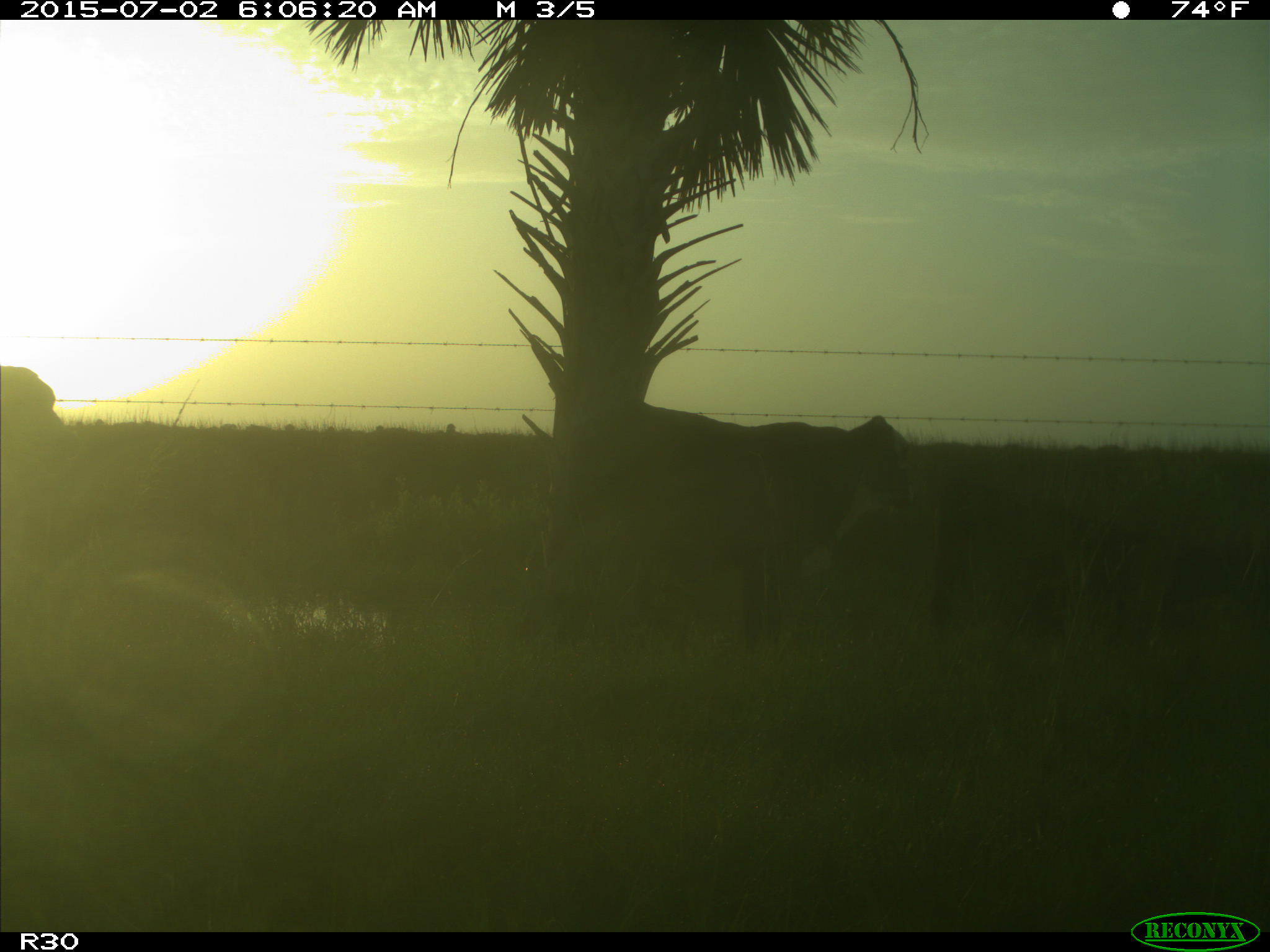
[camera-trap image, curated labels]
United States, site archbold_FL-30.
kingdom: Animalia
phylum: Chordata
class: Mammalia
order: Artiodactyla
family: Bovidae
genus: Bos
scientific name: Bos taurus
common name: domestic cow